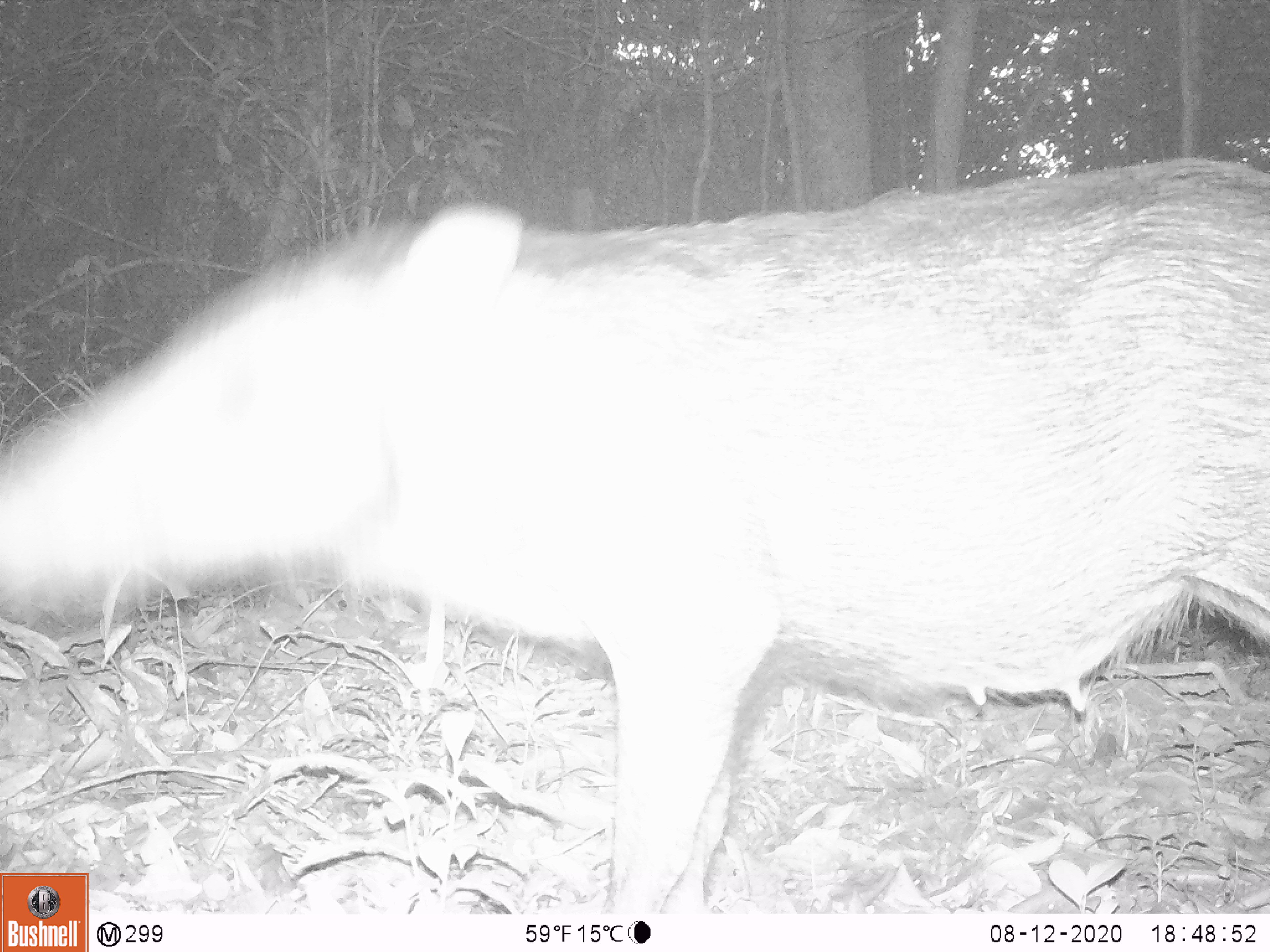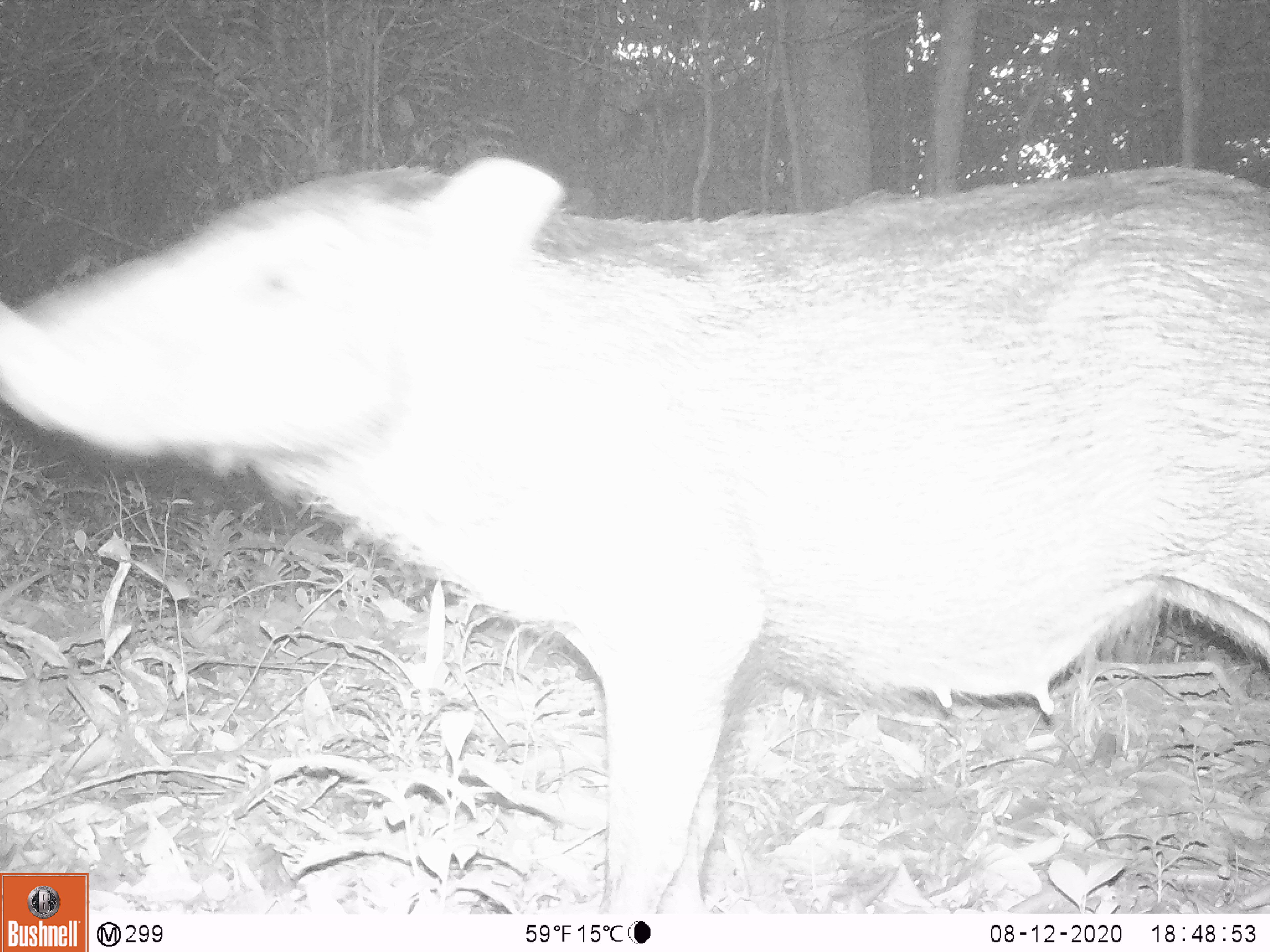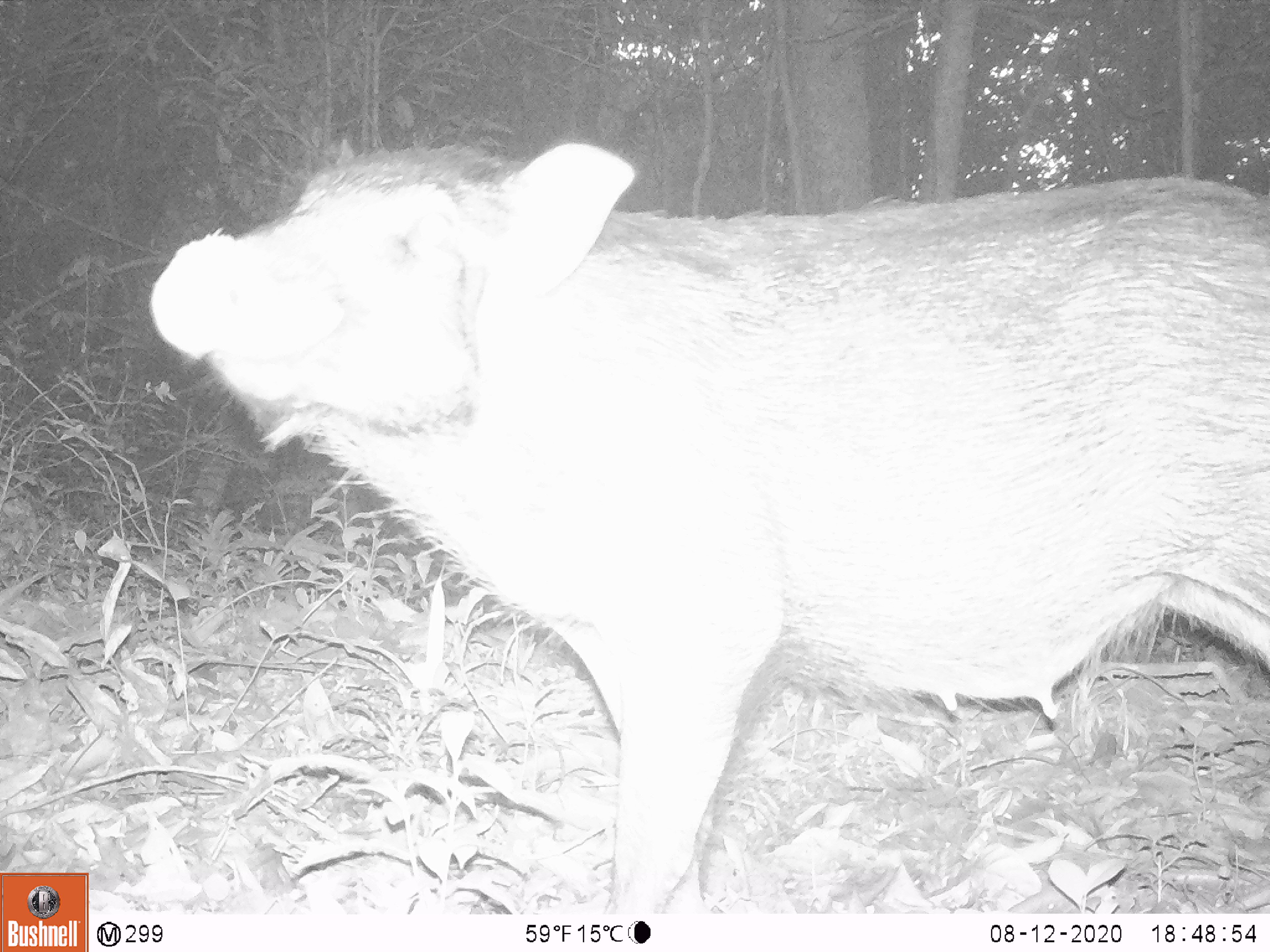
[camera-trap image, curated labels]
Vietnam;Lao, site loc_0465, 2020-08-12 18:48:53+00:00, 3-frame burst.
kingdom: Animalia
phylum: Chordata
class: Mammalia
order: Artiodactyla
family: Suidae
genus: Sus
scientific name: Sus scrofa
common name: eurasian wild pig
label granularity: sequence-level